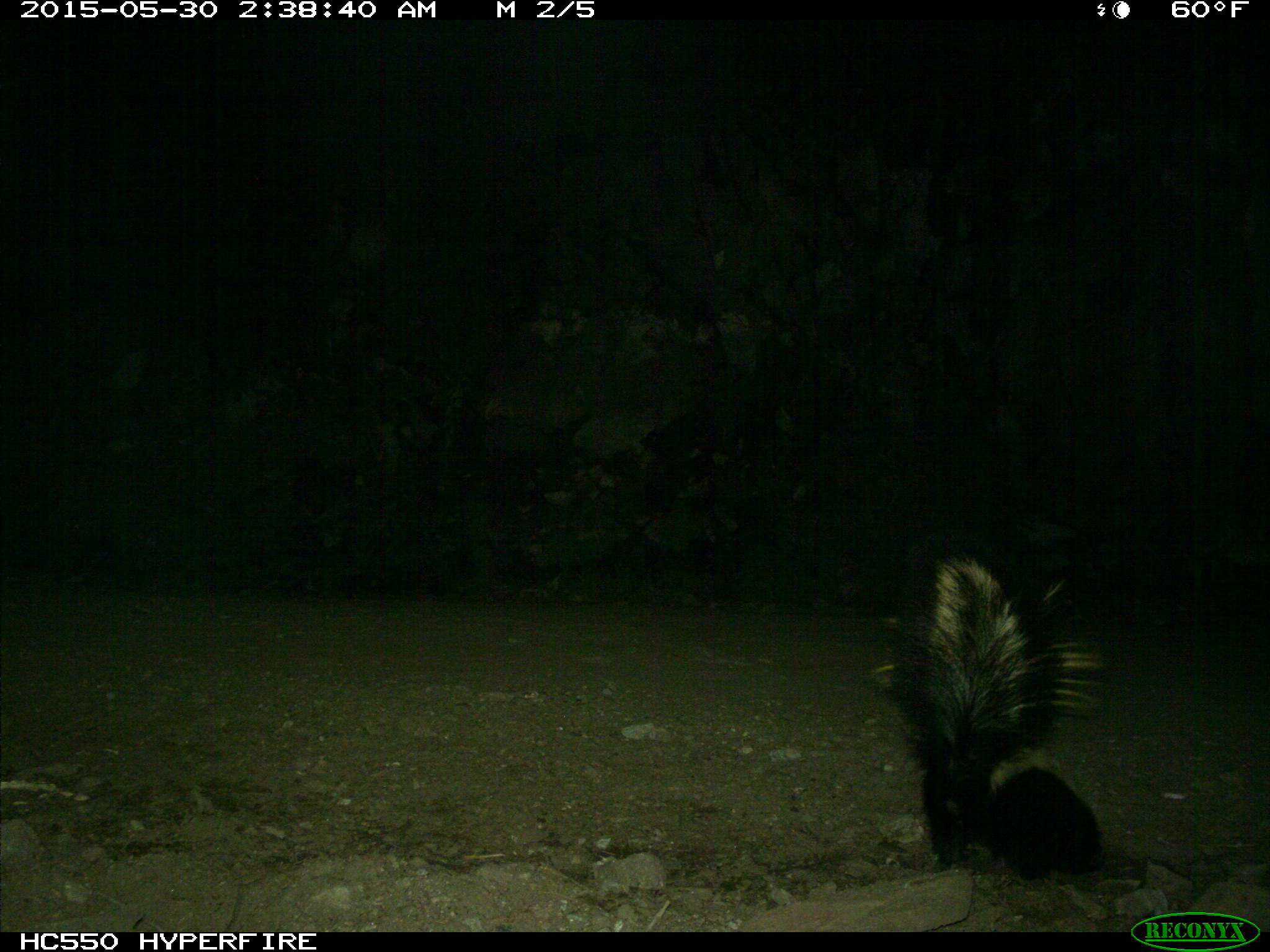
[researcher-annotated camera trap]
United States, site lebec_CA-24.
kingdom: Animalia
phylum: Chordata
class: Mammalia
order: Carnivora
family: Mephitidae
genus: Mephitis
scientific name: Mephitis mephitis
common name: striped skunk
Mephitis mephitis (striped skunk).